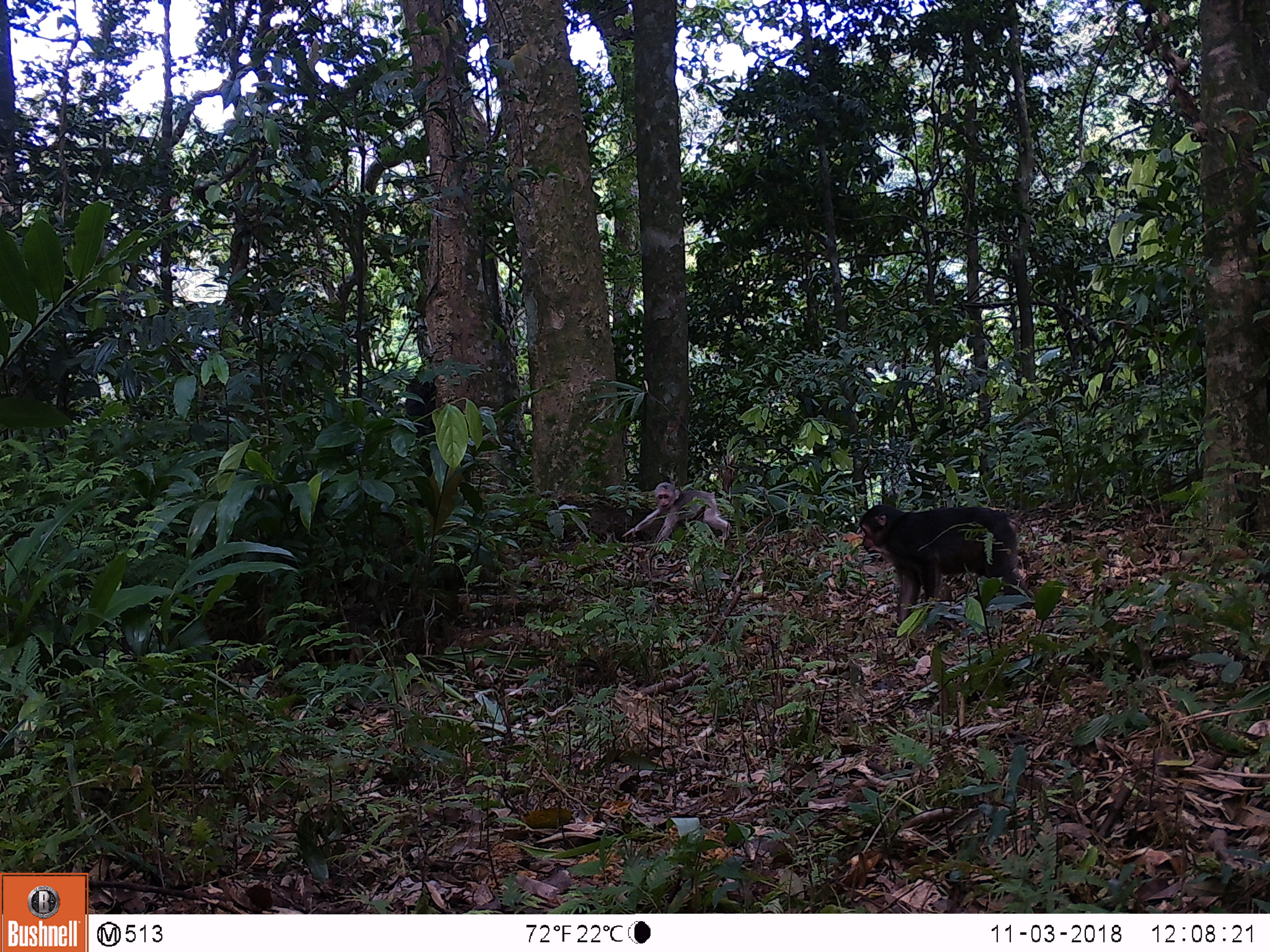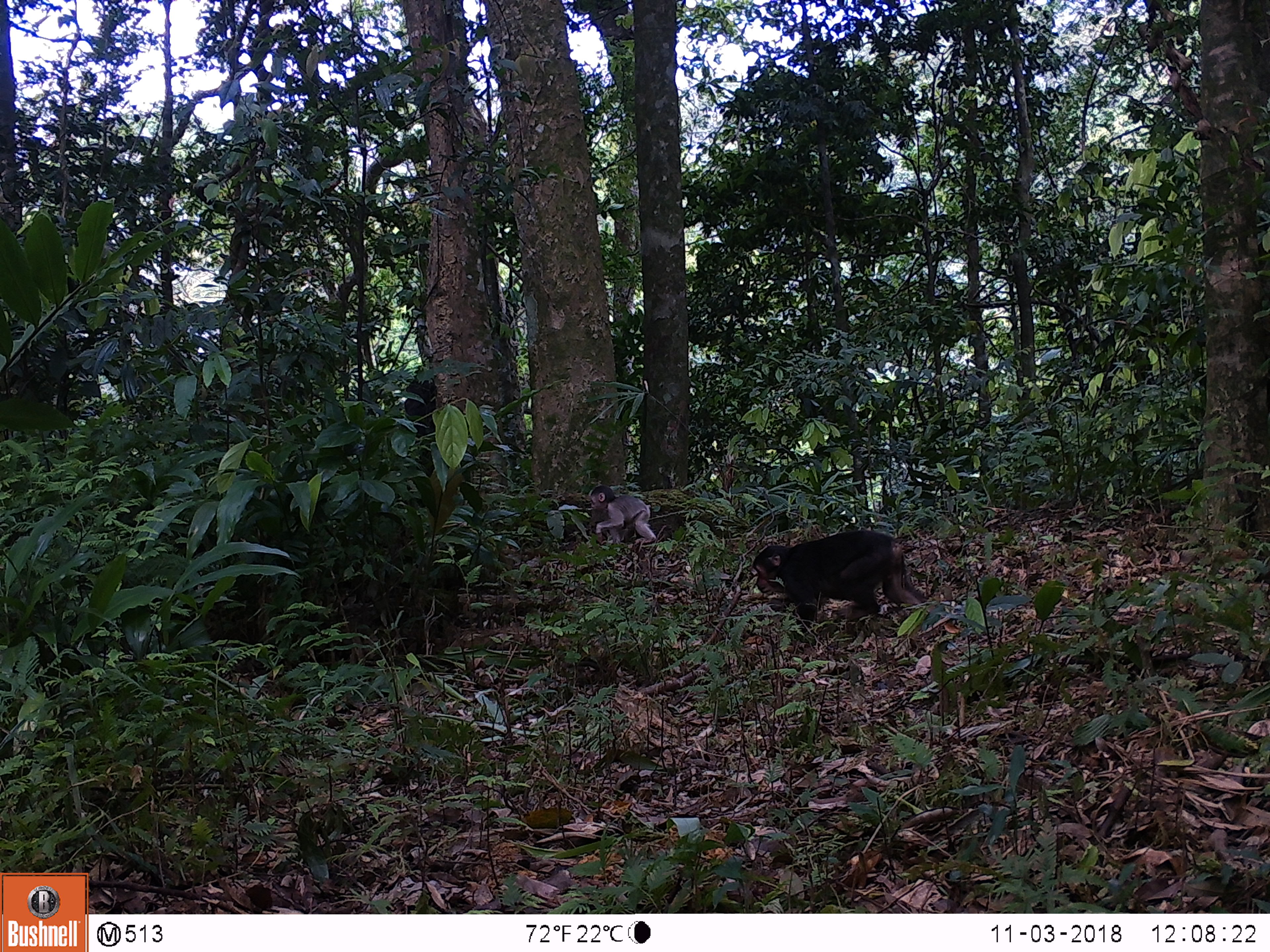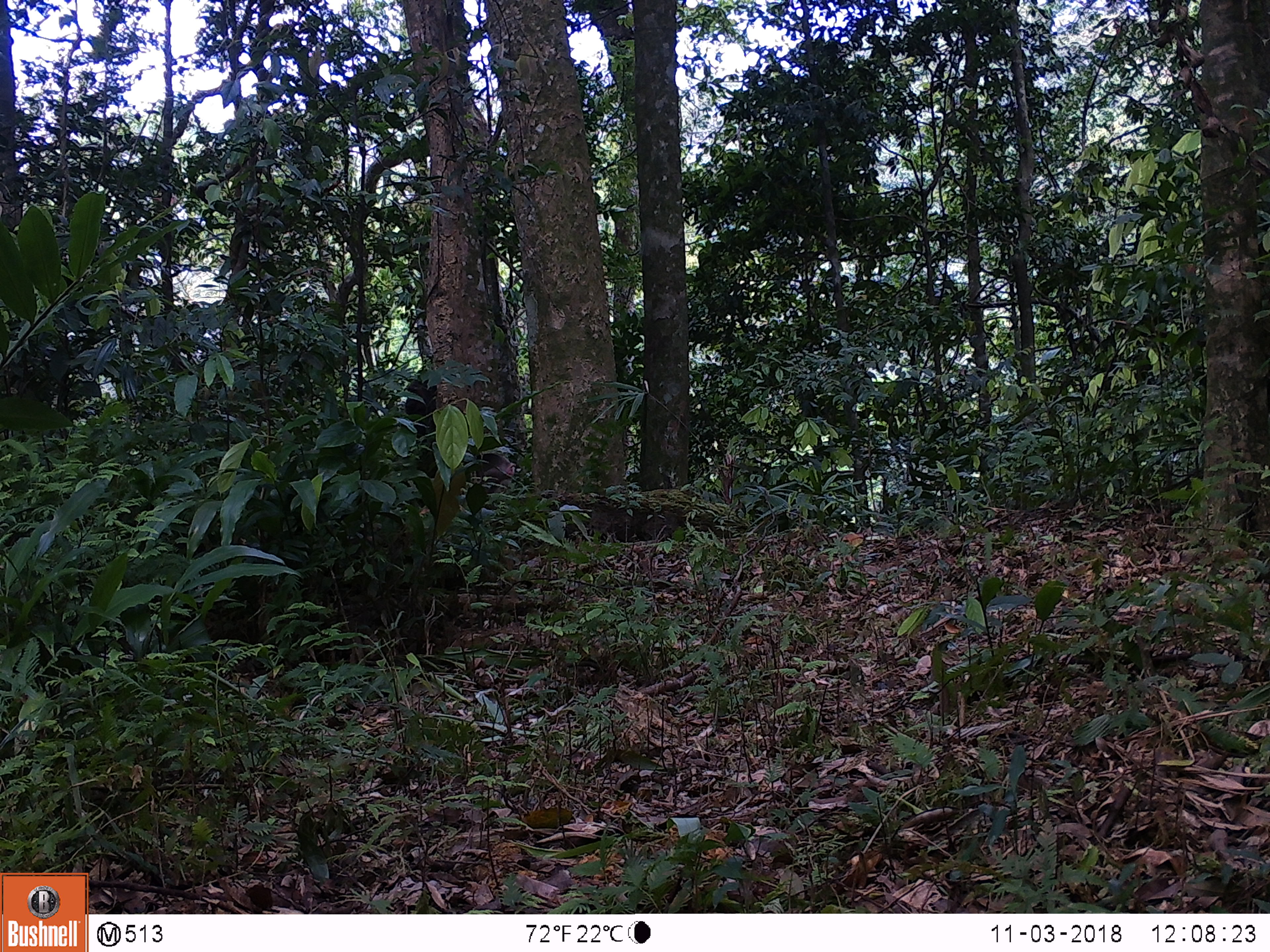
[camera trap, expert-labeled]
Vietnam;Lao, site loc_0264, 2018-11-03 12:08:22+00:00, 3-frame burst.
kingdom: Animalia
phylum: Chordata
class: Mammalia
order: Primates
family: Cercopithecidae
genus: Macaca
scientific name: Macaca arctoides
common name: stump-tailed macaque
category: stump tailed macaque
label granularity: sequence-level